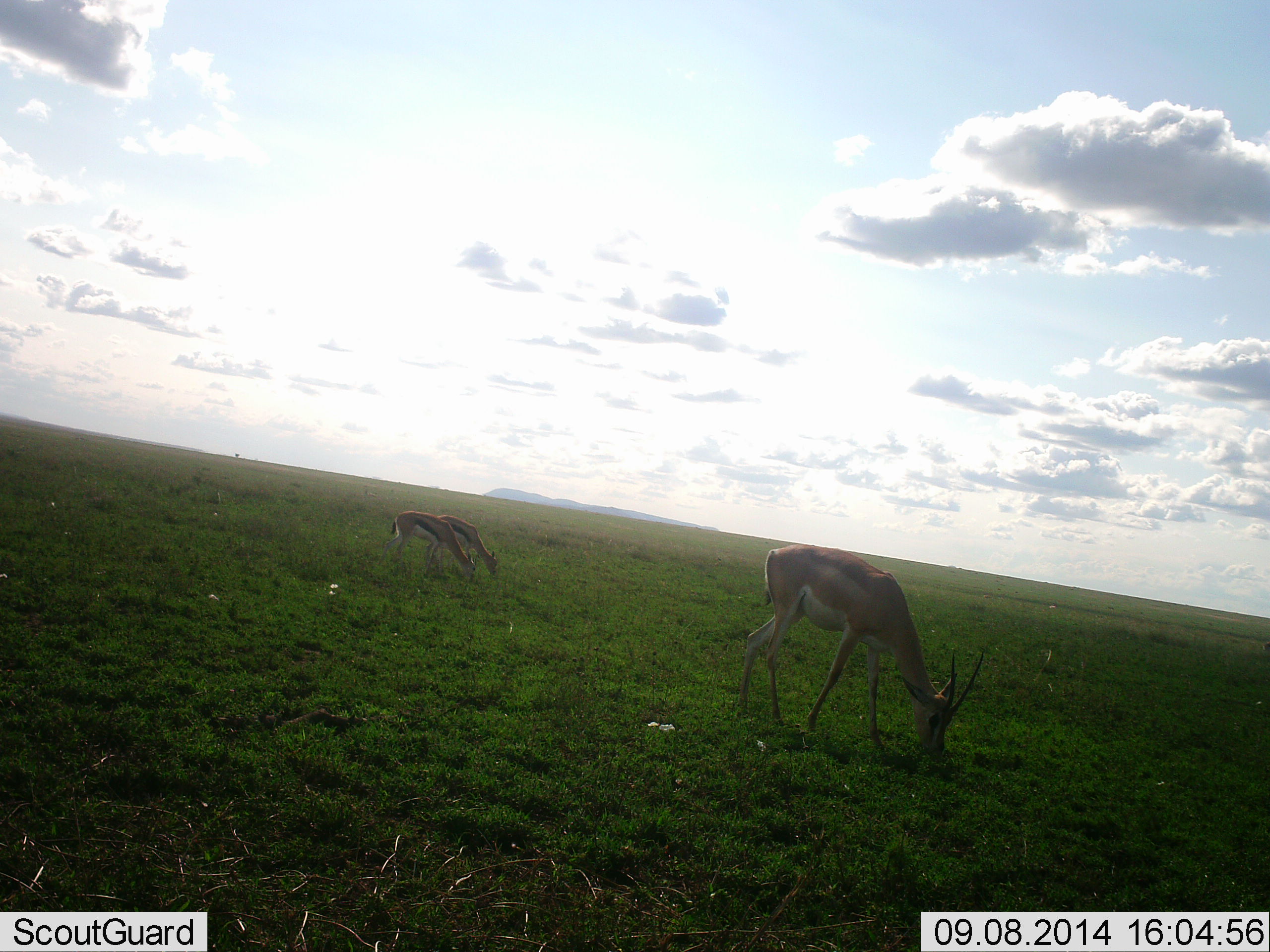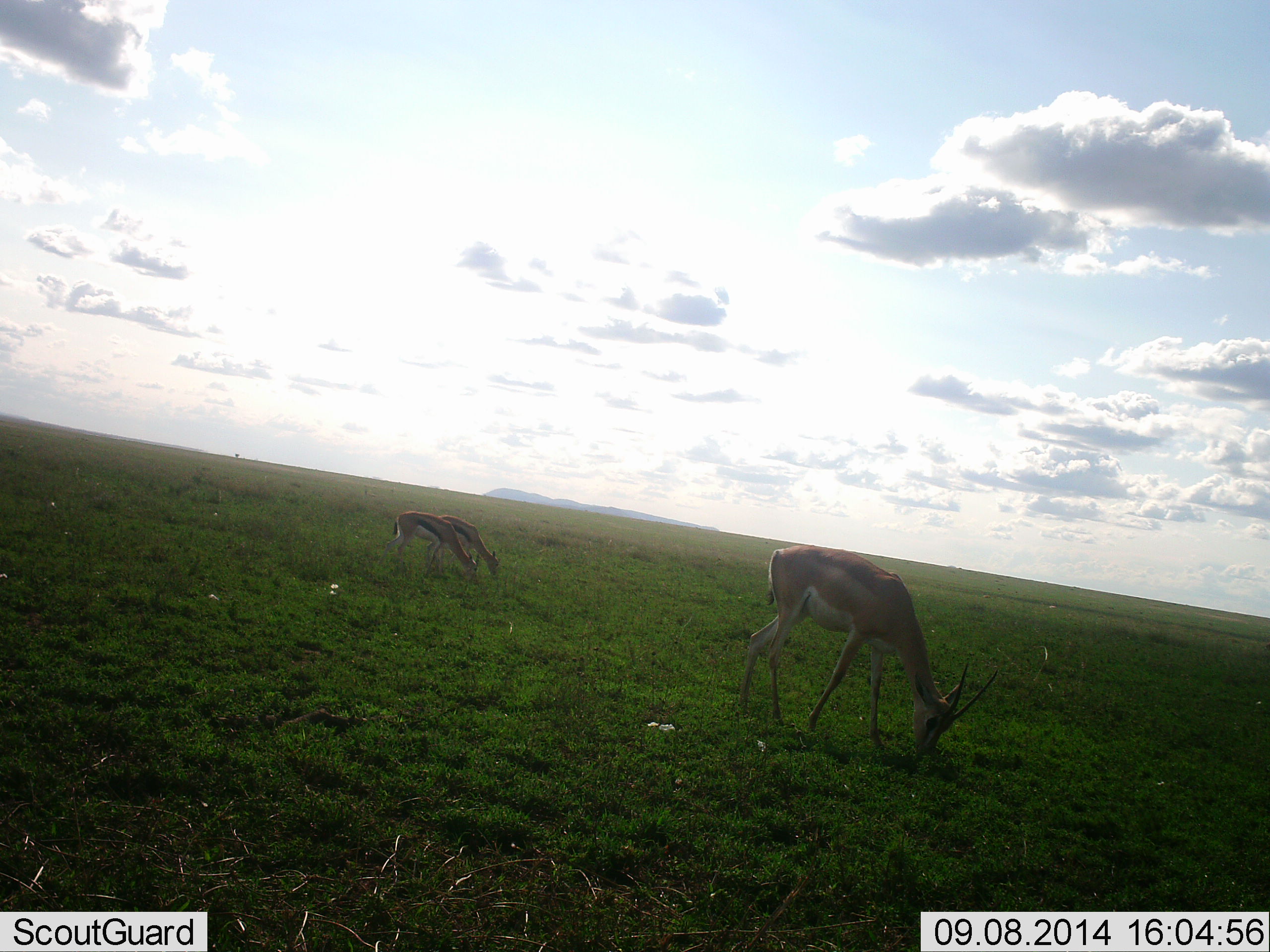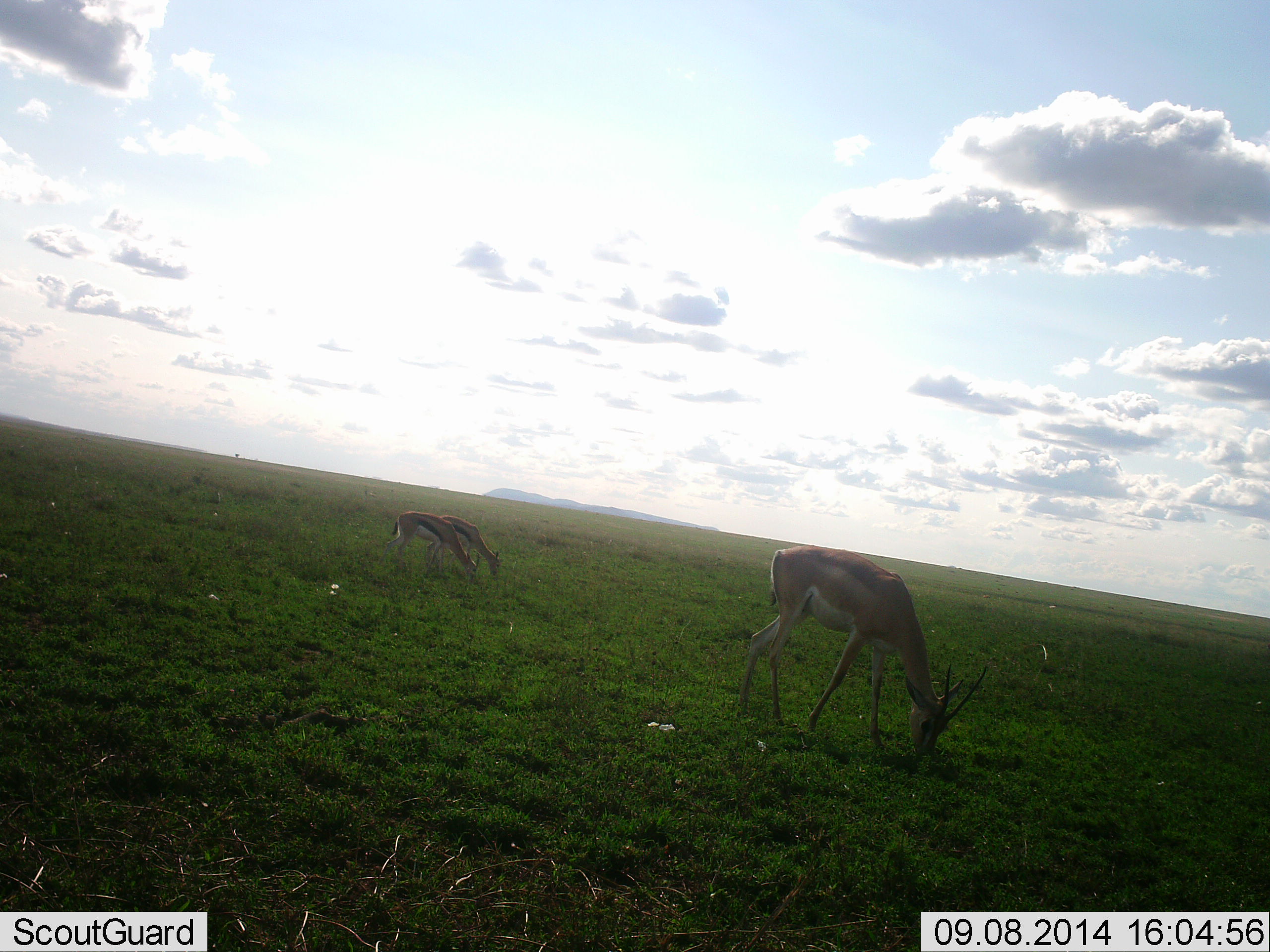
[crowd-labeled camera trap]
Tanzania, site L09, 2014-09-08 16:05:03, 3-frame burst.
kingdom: Animalia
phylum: Chordata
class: Mammalia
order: Artiodactyla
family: Bovidae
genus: Nanger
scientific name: Nanger granti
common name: grant's gazelle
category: gazellegrants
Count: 1.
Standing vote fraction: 19%.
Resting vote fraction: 0%.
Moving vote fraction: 0%.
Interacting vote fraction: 0%.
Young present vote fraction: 12%.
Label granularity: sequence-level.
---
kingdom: Animalia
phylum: Chordata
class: Mammalia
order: Artiodactyla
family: Bovidae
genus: Eudorcas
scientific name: Eudorcas thomsonii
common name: thomson's gazelle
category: gazellethomsons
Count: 2.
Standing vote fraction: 15%.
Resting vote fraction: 0%.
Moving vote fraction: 0%.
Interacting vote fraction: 0%.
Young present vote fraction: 0%.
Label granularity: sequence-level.